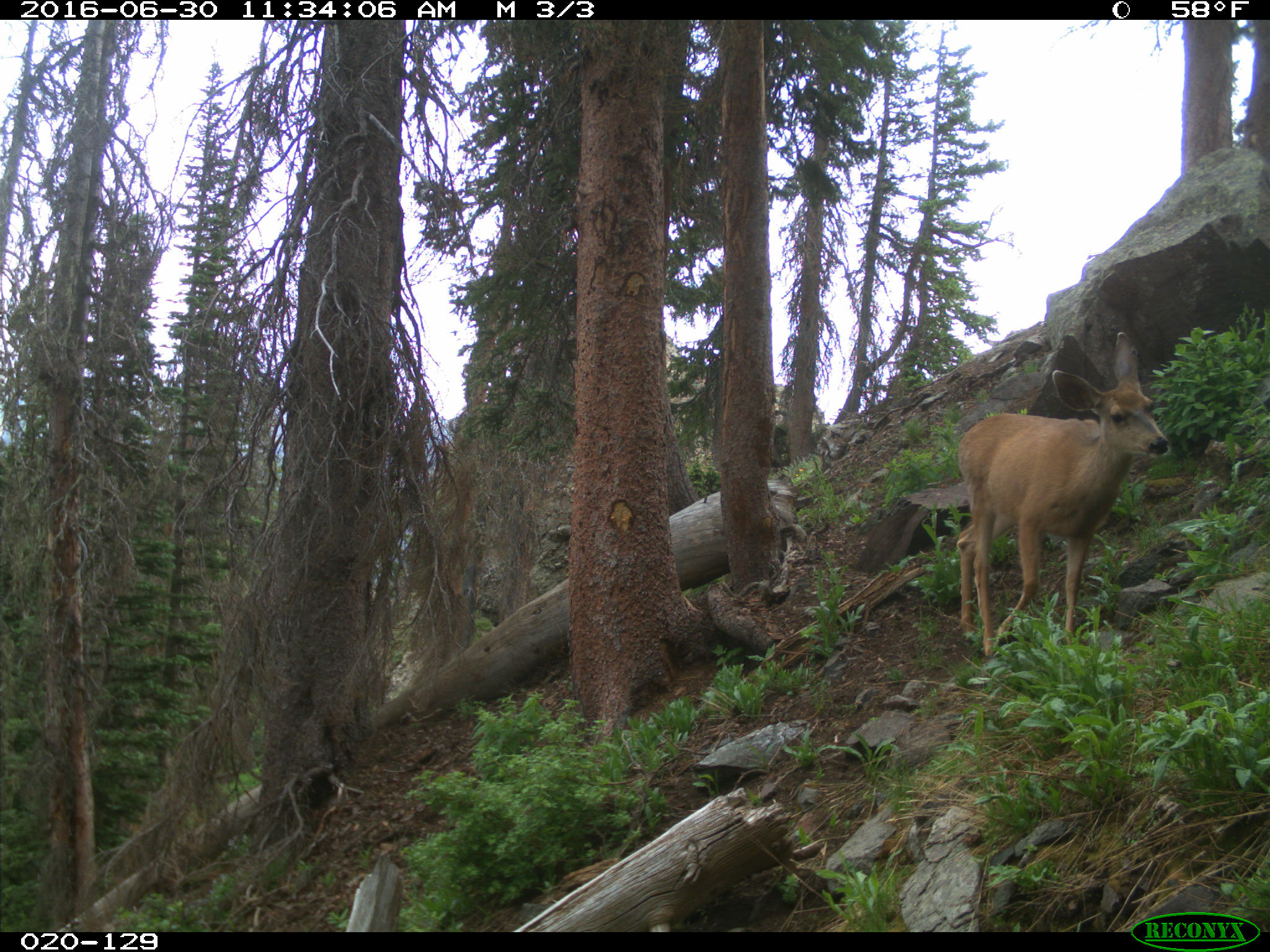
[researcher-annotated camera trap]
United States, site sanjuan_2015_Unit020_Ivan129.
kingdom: Animalia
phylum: Chordata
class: Mammalia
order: Artiodactyla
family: Cervidae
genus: Odocoileus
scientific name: Odocoileus hemionus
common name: mule deer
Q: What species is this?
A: Odocoileus hemionus (mule deer).